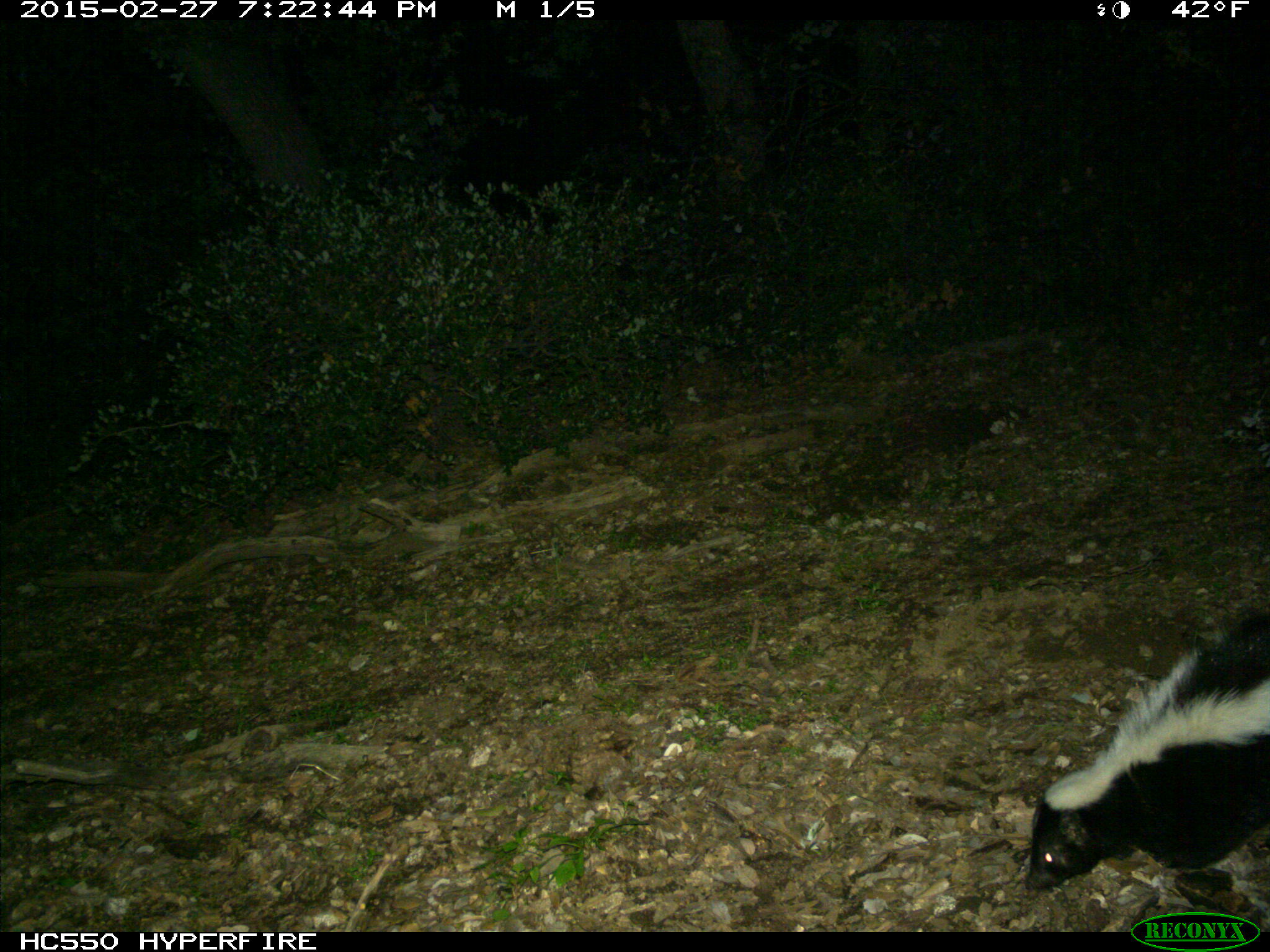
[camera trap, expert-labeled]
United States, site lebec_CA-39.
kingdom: Animalia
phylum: Chordata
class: Mammalia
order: Carnivora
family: Mephitidae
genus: Mephitis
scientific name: Mephitis mephitis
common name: striped skunk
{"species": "Mephitis mephitis (striped skunk)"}